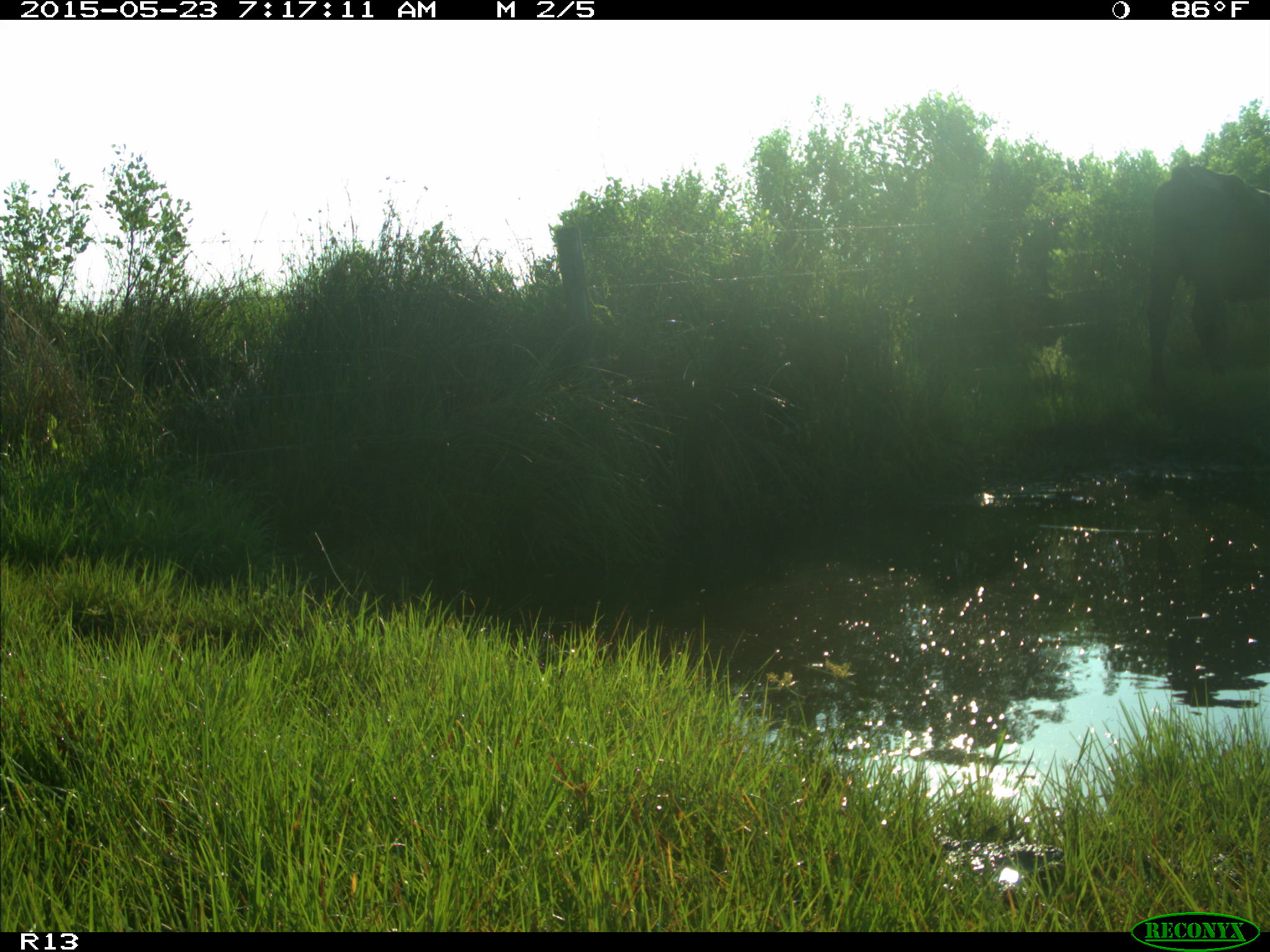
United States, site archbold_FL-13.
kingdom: Animalia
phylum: Chordata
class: Mammalia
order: Artiodactyla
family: Bovidae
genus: Bos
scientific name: Bos taurus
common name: domestic cow